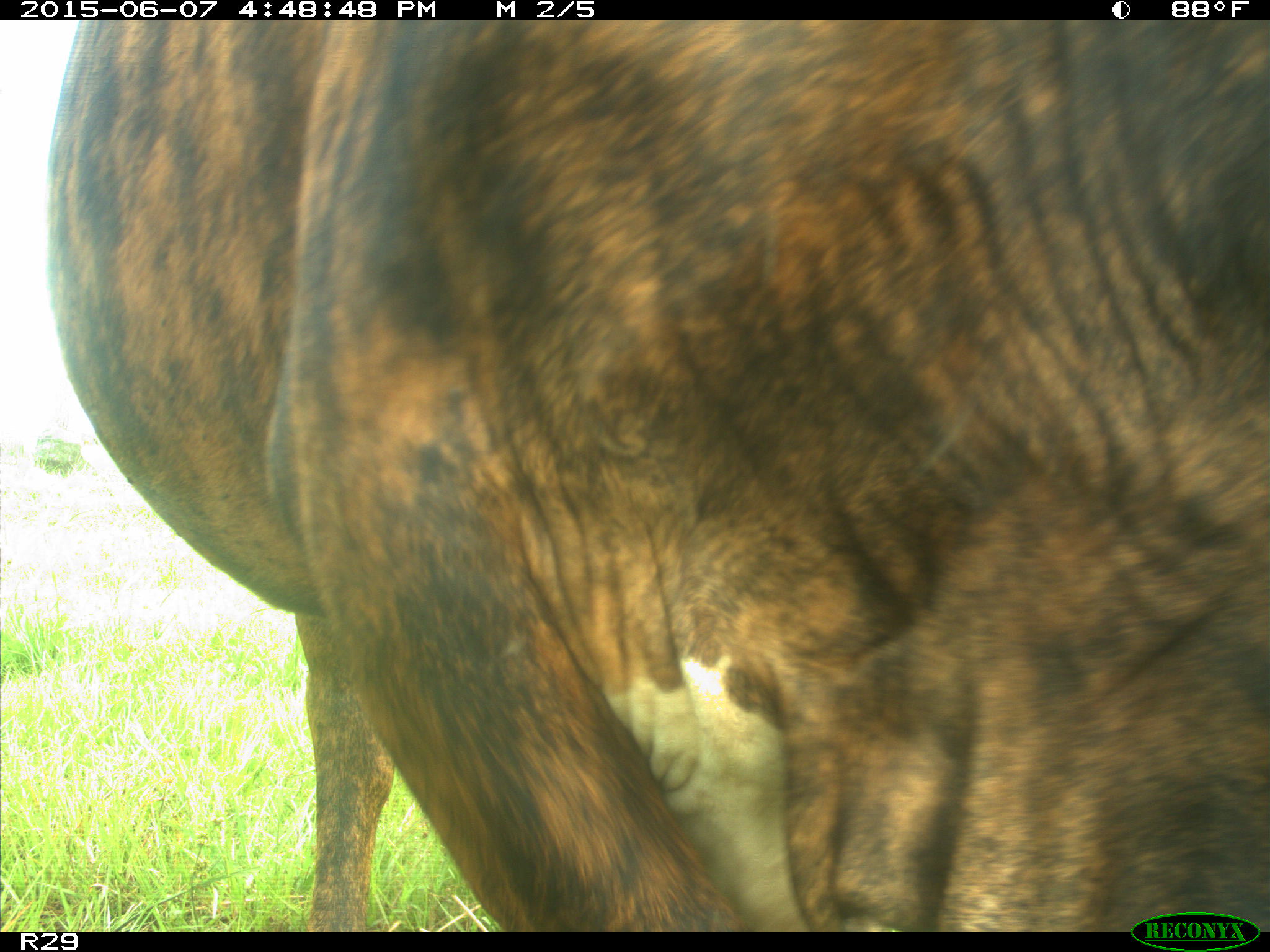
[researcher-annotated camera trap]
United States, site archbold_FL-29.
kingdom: Animalia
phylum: Chordata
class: Mammalia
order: Artiodactyla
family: Bovidae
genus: Bos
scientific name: Bos taurus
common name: domestic cow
Bos taurus (domestic cow).